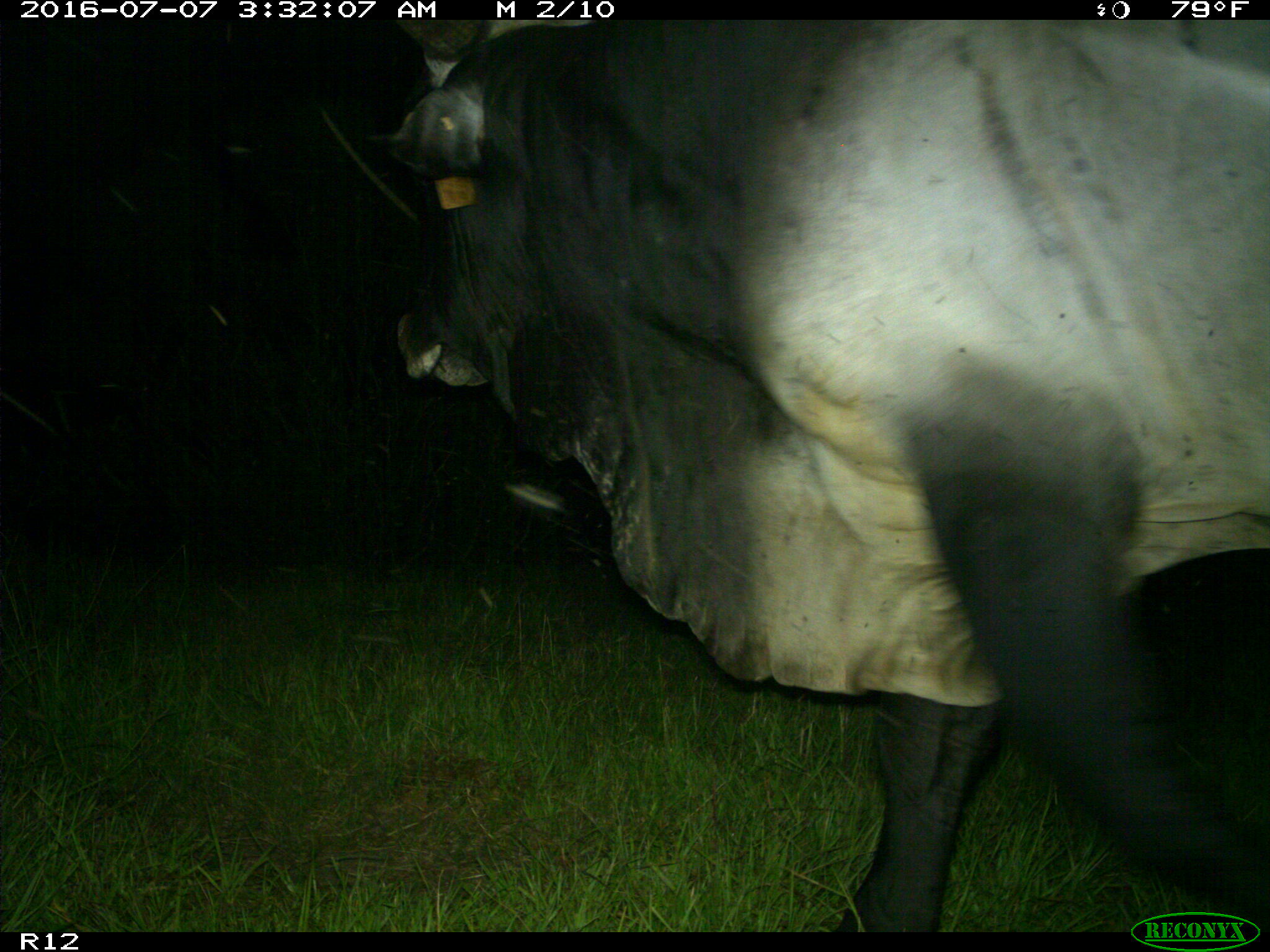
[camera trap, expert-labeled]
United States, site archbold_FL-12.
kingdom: Animalia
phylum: Chordata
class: Mammalia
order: Artiodactyla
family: Bovidae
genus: Bos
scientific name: Bos taurus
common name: domestic cow